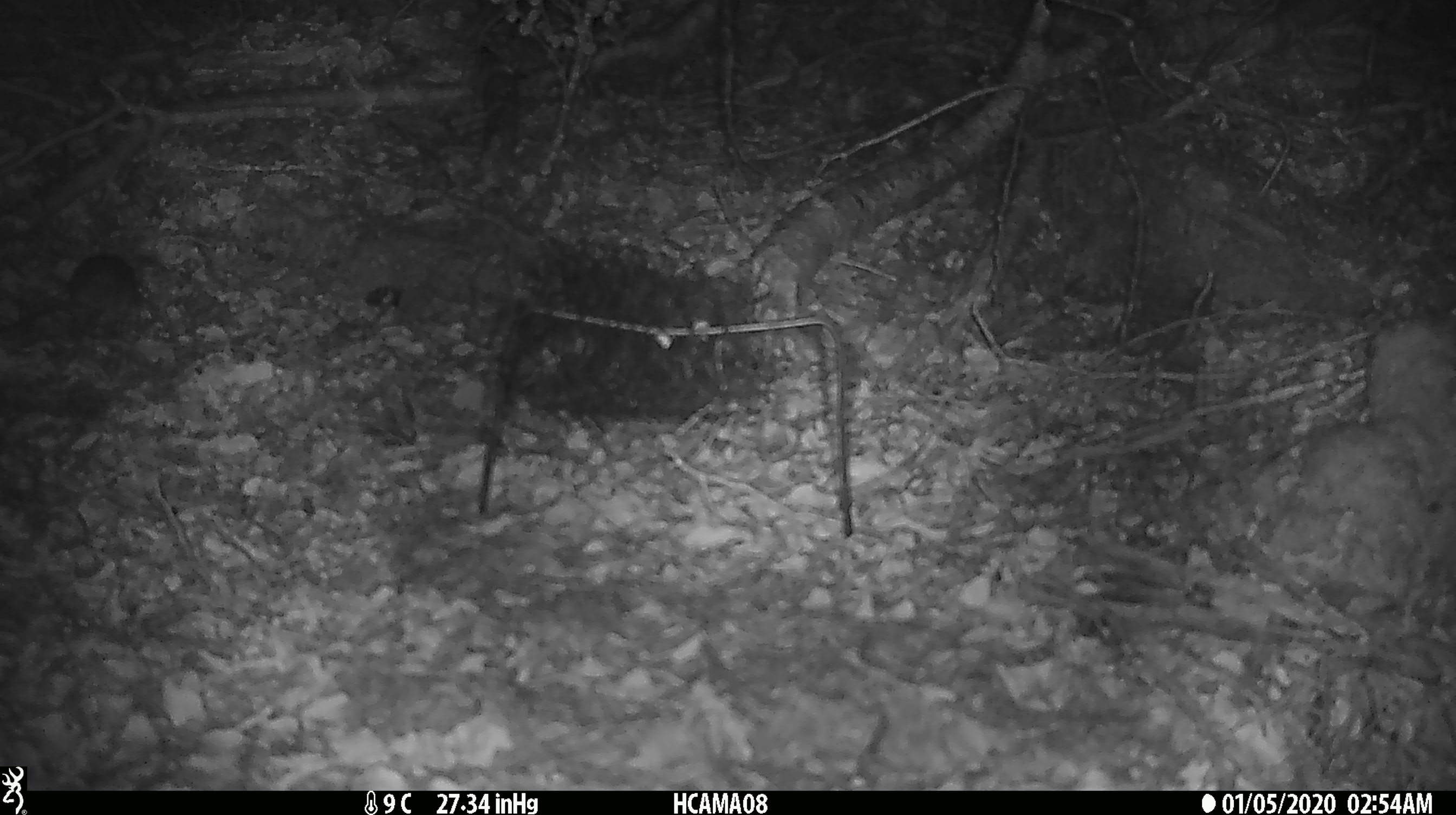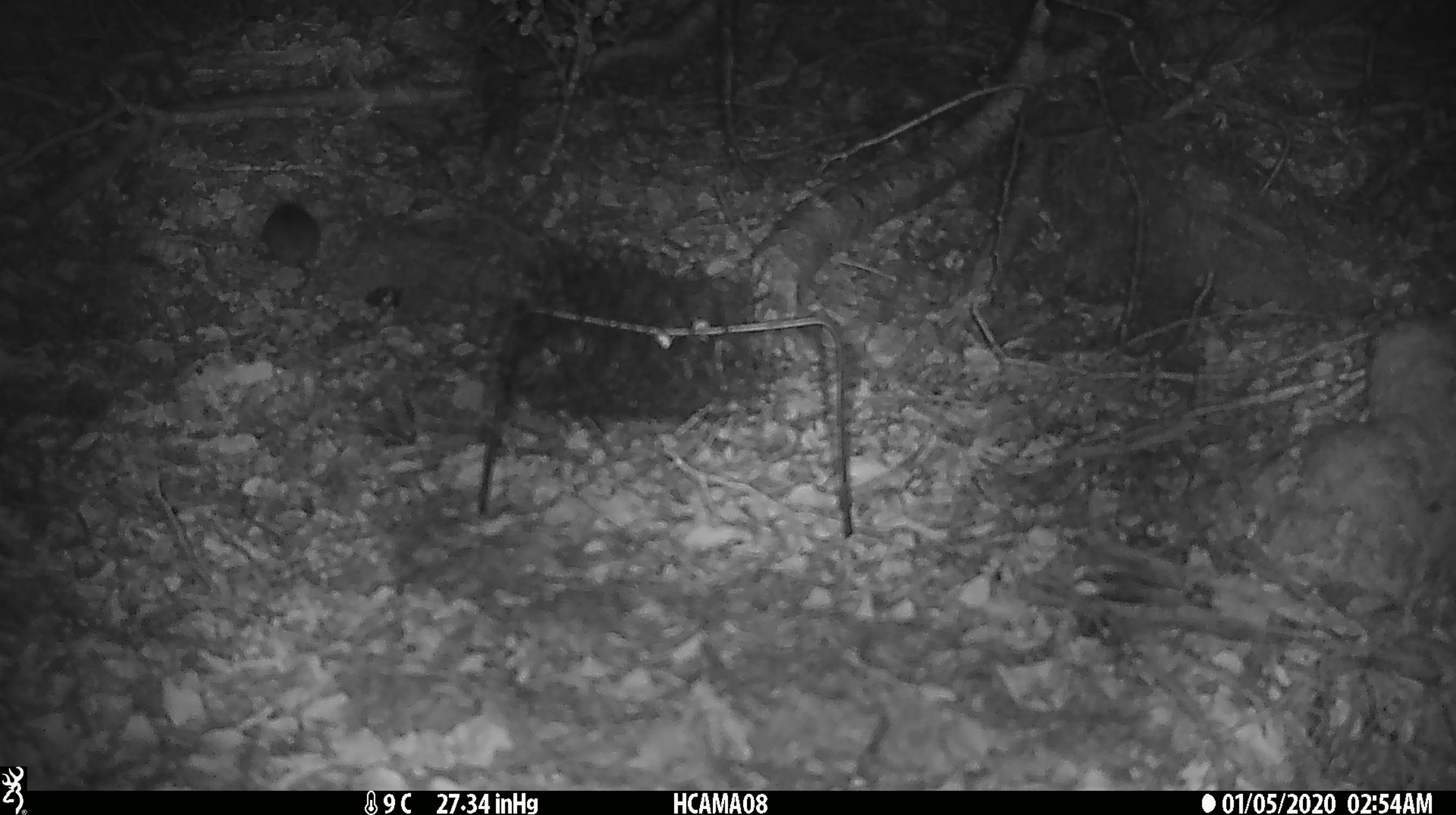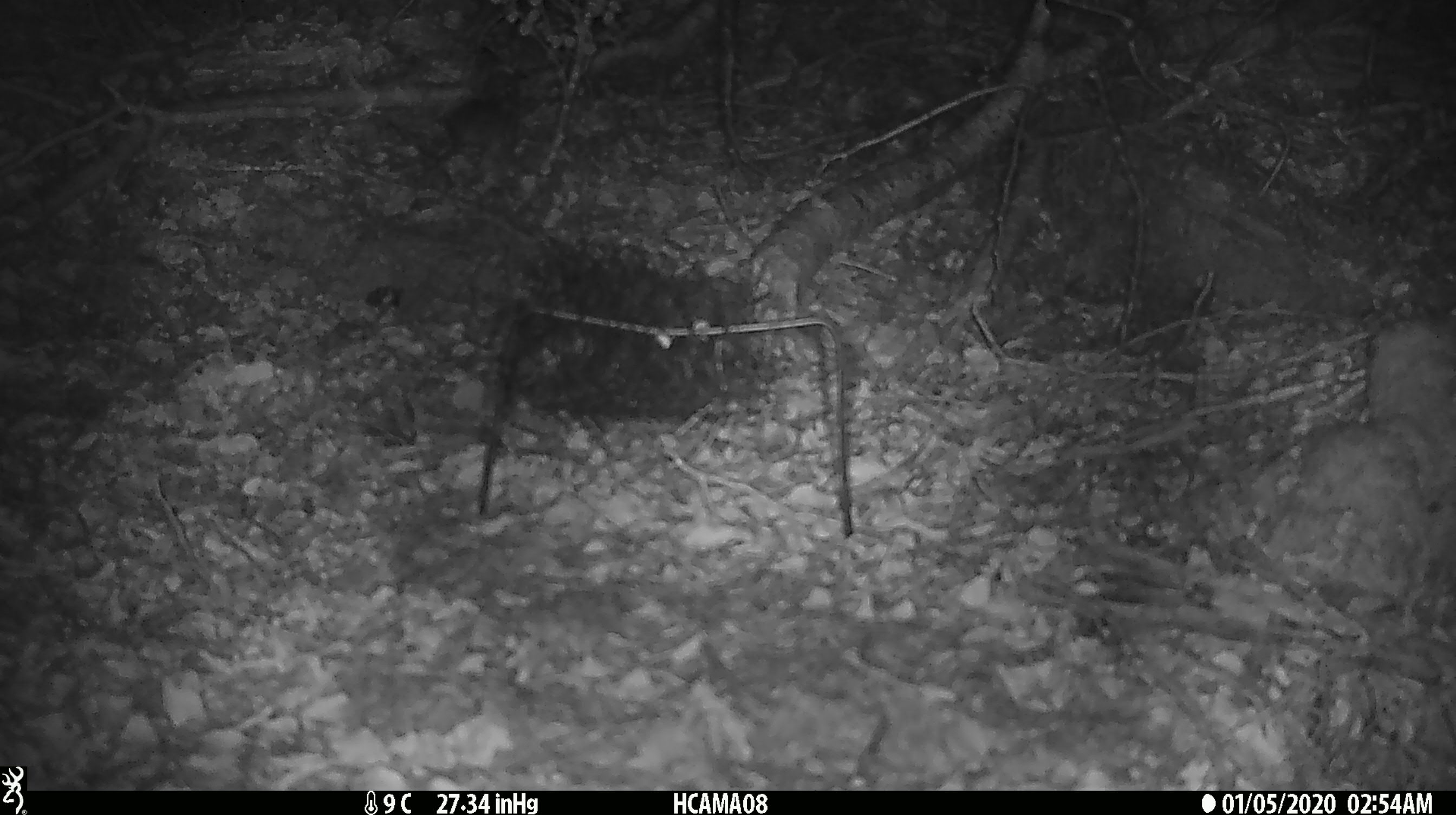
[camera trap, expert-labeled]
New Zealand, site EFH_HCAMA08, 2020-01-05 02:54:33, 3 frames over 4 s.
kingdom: Animalia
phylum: Chordata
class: Mammalia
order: Rodentia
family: Muridae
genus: Mus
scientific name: Mus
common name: mouse